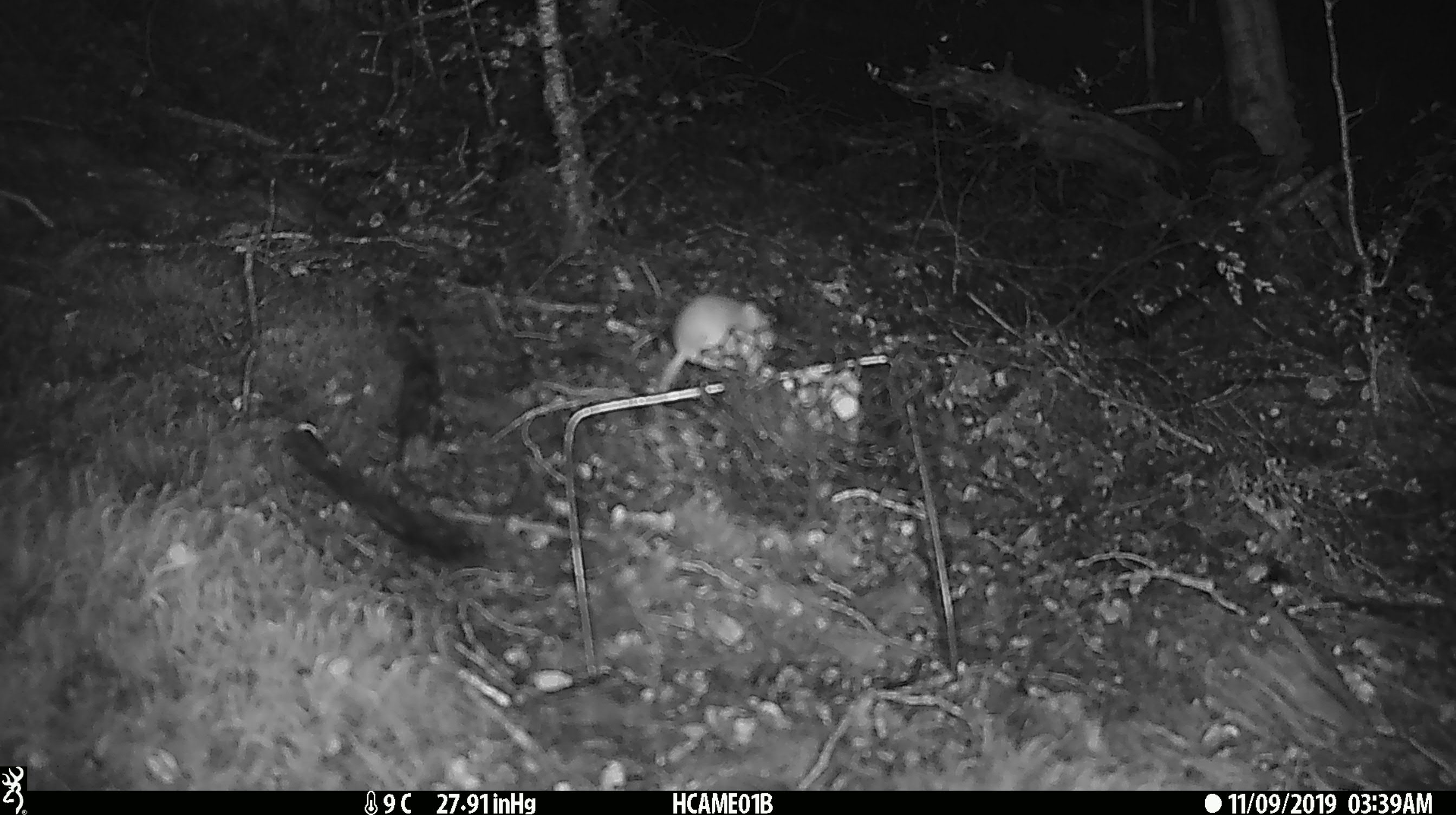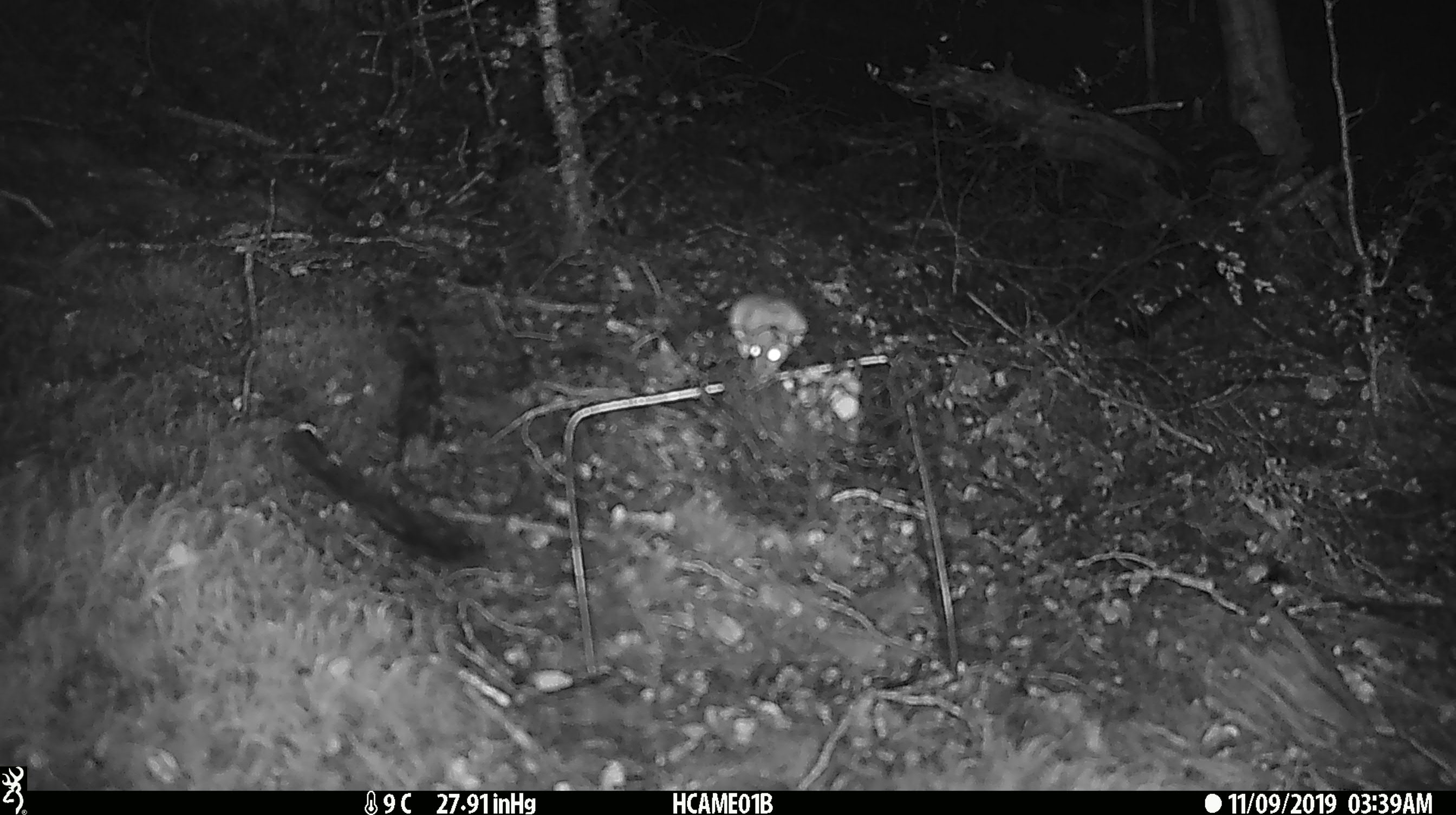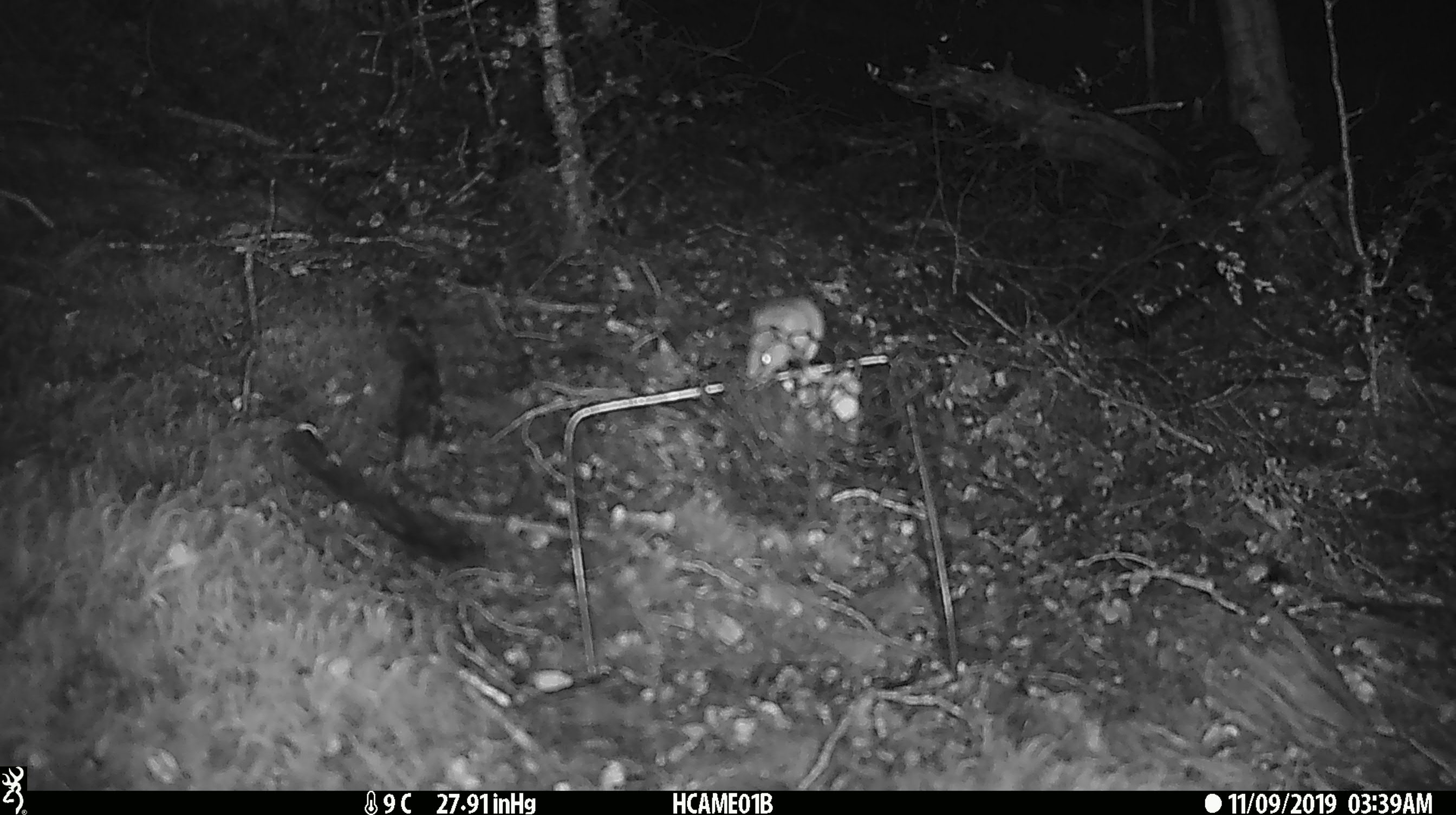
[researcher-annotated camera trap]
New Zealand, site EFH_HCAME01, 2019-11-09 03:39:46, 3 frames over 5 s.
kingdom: Animalia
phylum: Chordata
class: Mammalia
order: Rodentia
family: Muridae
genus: Mus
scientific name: Mus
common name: mouse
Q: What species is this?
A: Mouse (Mus).